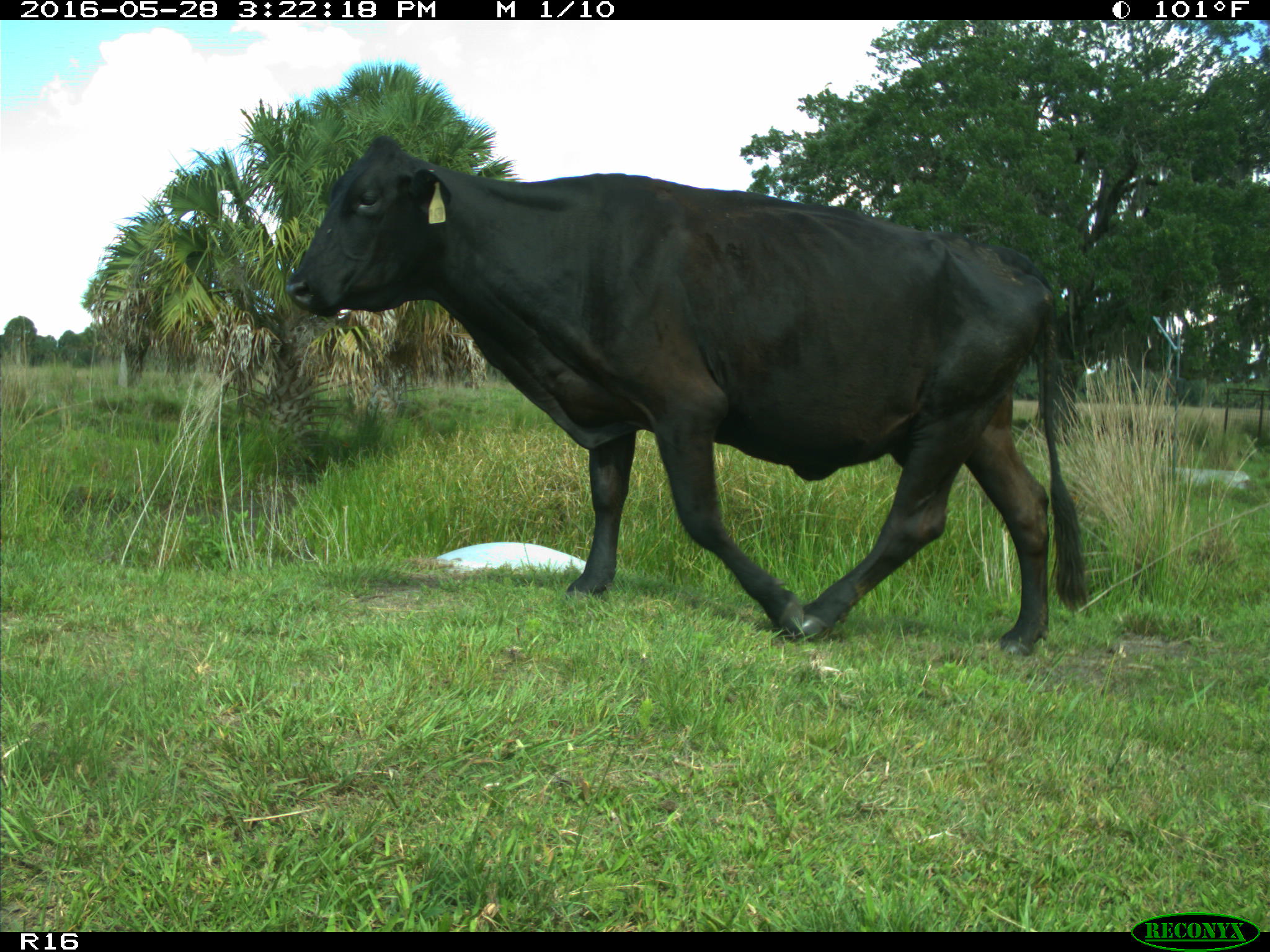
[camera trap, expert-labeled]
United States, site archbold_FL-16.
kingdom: Animalia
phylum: Chordata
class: Mammalia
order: Artiodactyla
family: Bovidae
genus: Bos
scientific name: Bos taurus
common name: domestic cow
Bos taurus (domestic cow).